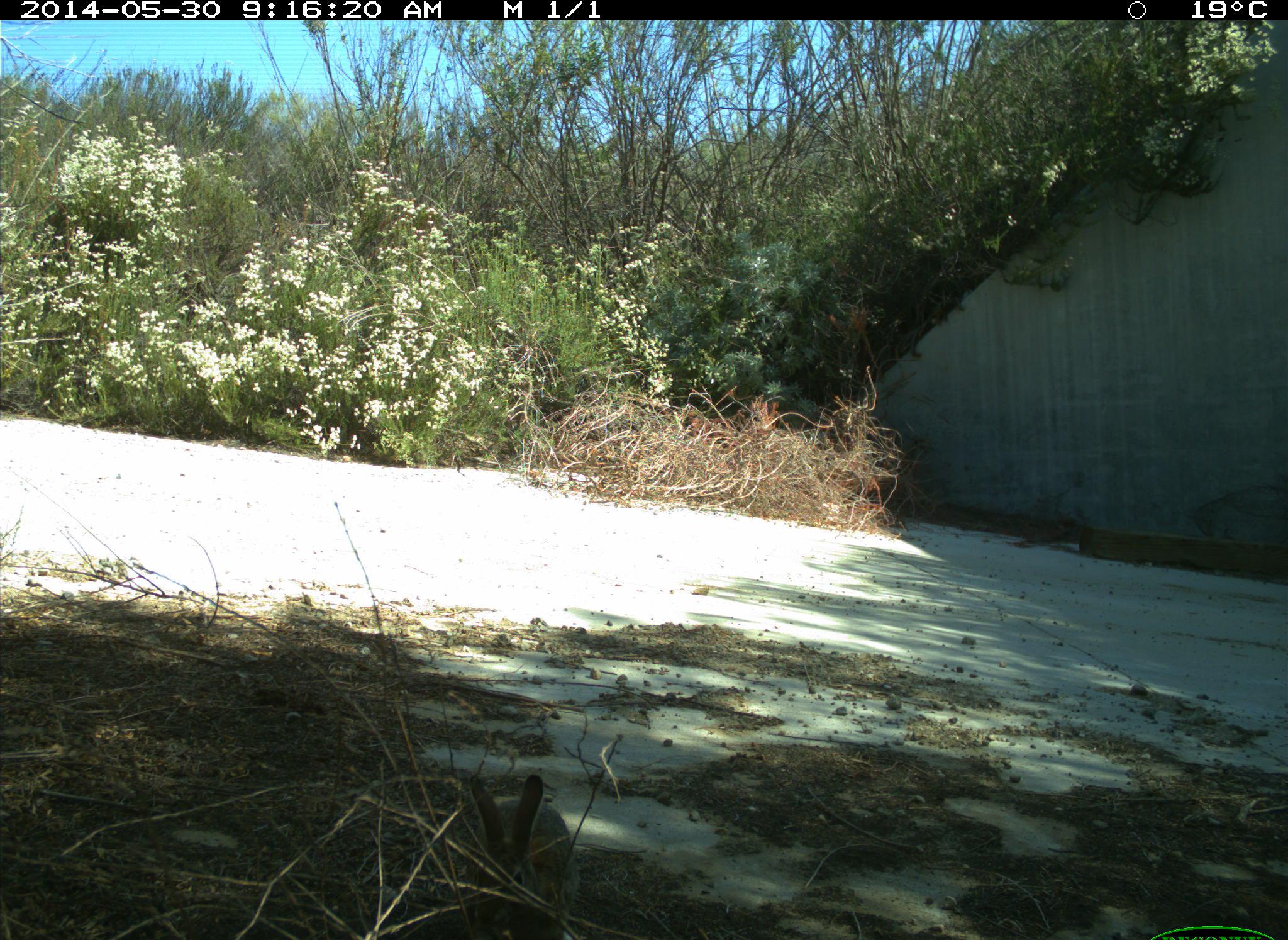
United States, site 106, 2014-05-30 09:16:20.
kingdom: Animalia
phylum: Chordata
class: Mammalia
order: Lagomorpha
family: Leporidae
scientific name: Leporidae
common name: rabbits and hares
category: rabbit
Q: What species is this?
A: Rabbit (rabbits and hares) (Leporidae).